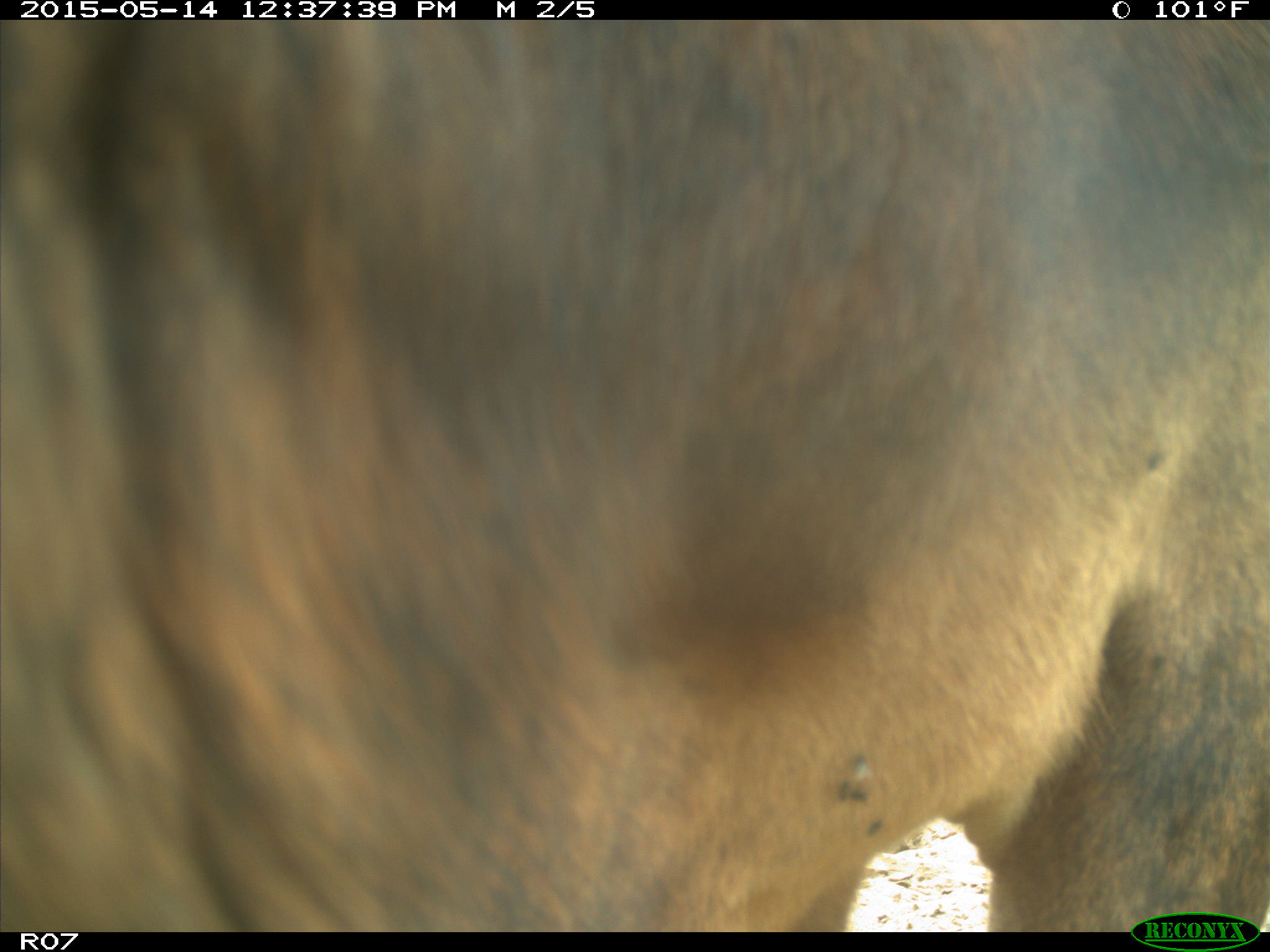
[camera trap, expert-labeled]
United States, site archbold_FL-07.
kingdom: Animalia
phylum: Chordata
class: Mammalia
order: Artiodactyla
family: Bovidae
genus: Bos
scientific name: Bos taurus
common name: domestic cow